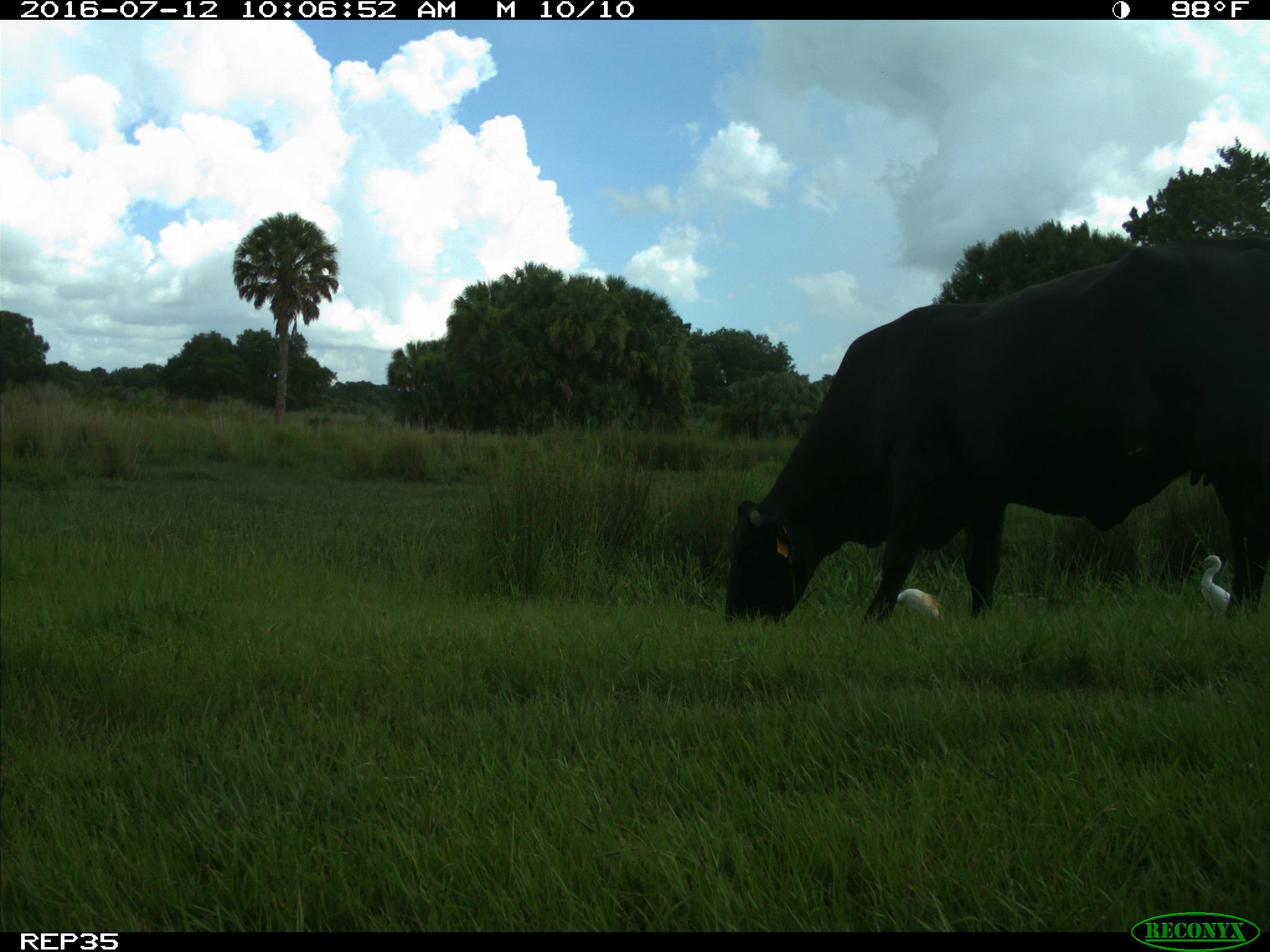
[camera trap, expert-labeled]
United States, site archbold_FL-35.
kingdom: Animalia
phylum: Chordata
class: Mammalia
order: Artiodactyla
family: Bovidae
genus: Bos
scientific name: Bos taurus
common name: domestic cow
Bos taurus (domestic cow).